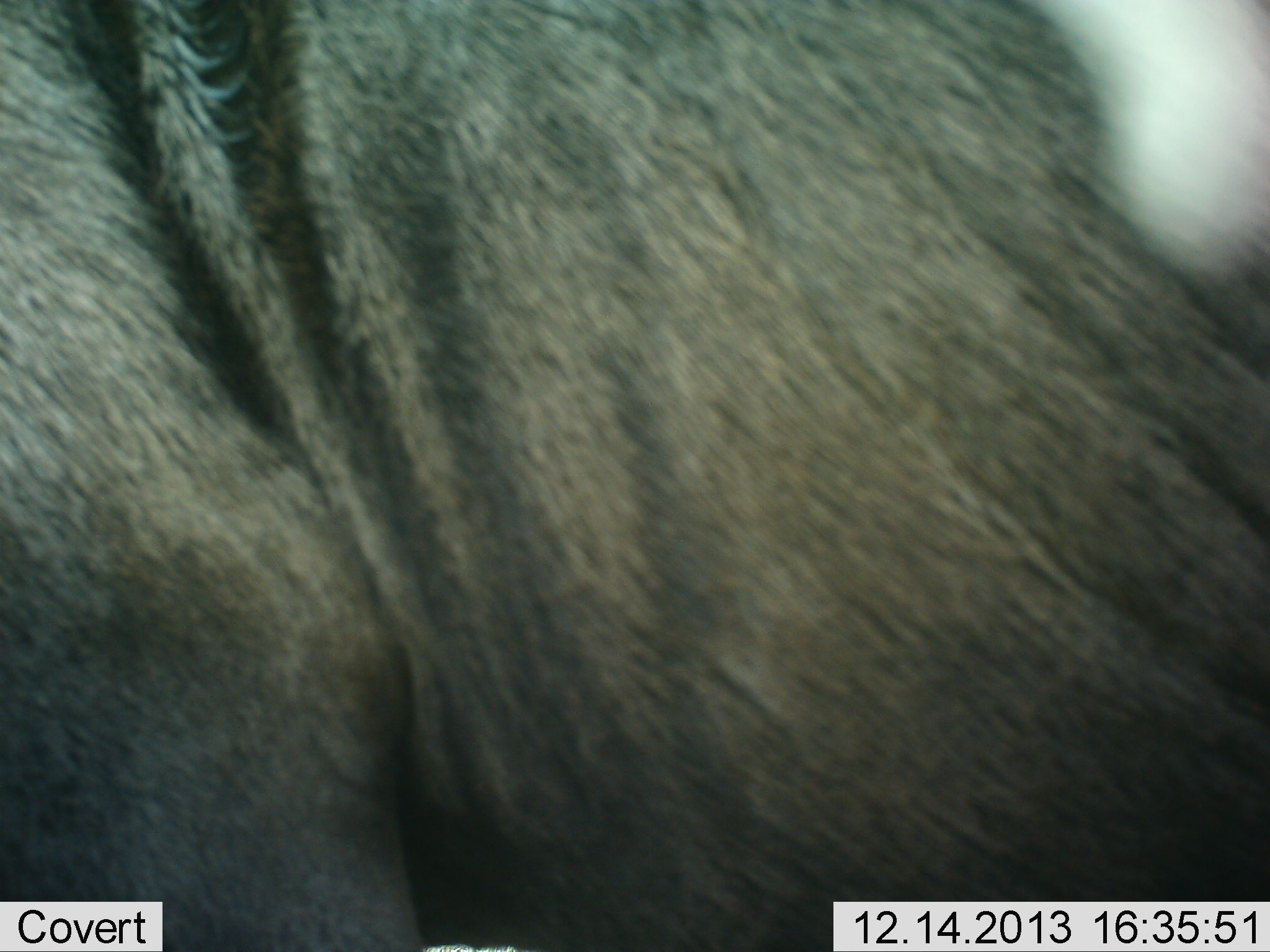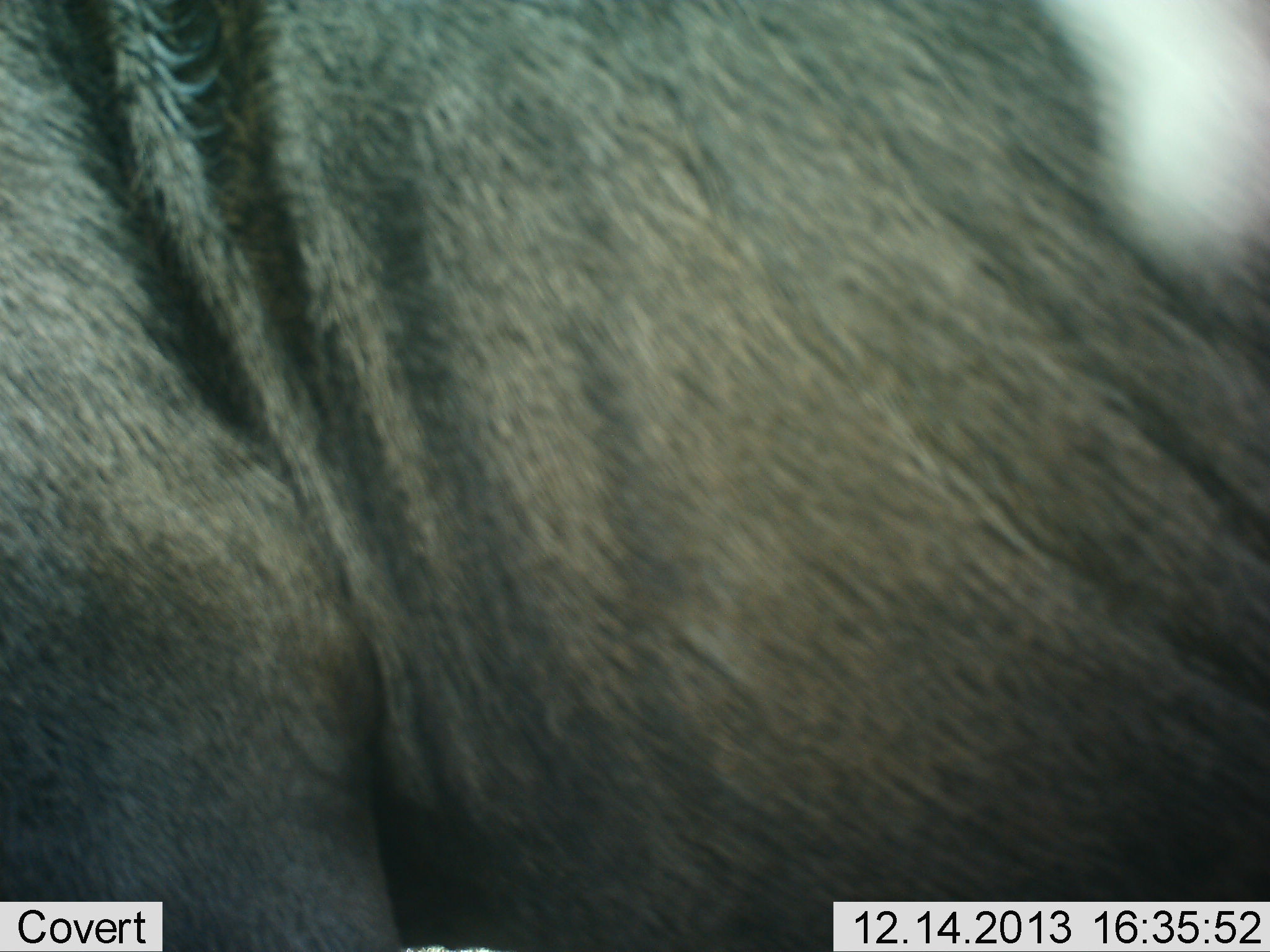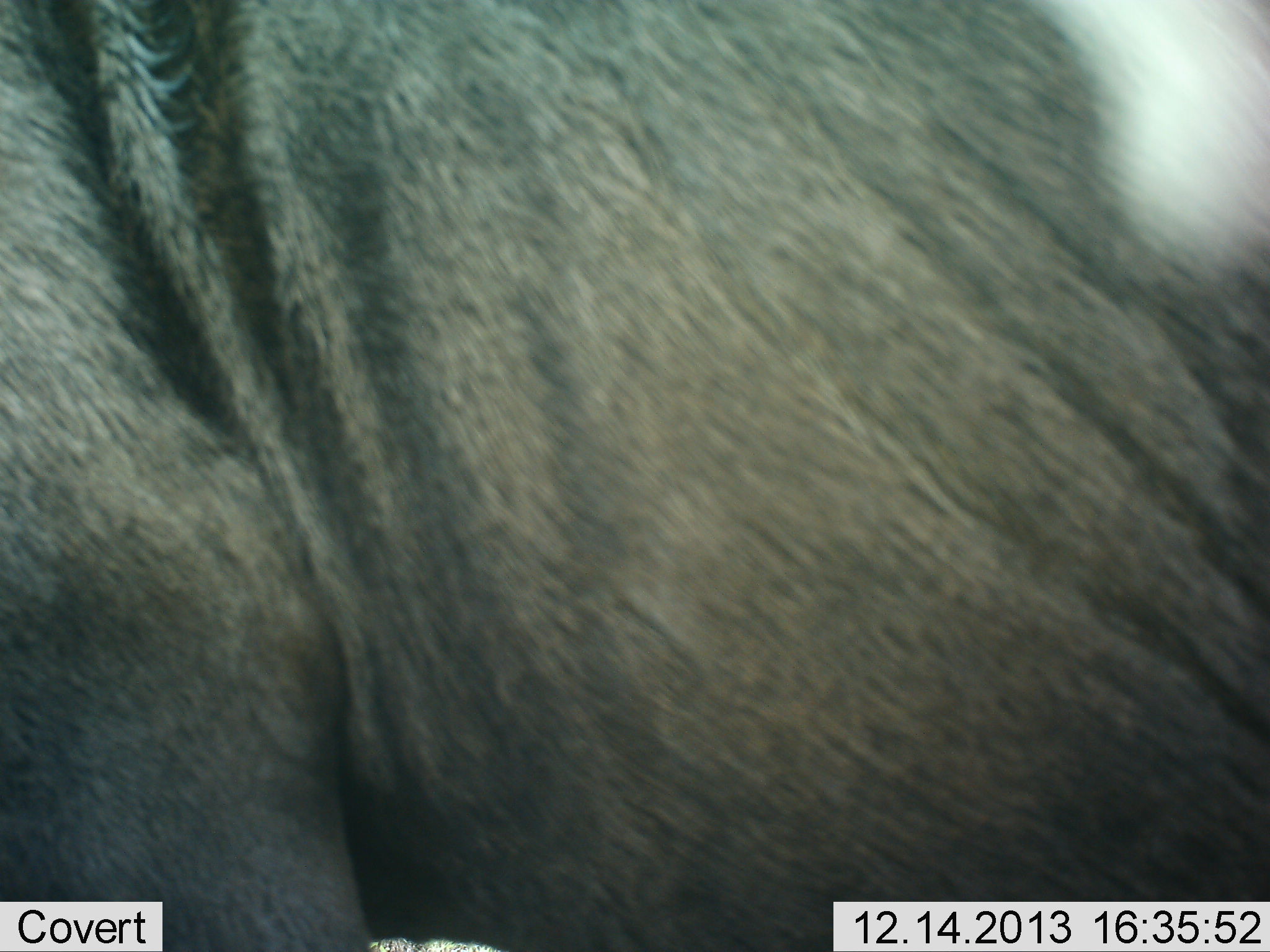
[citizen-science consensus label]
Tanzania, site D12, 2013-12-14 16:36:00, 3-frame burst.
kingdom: Animalia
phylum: Chordata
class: Mammalia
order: Artiodactyla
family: Bovidae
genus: Connochaetes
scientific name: Connochaetes taurinus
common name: blue wildebeest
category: wildebeest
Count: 1.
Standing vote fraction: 100%.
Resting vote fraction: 0%.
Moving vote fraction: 0%.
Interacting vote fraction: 0%.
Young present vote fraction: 0%.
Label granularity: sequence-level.